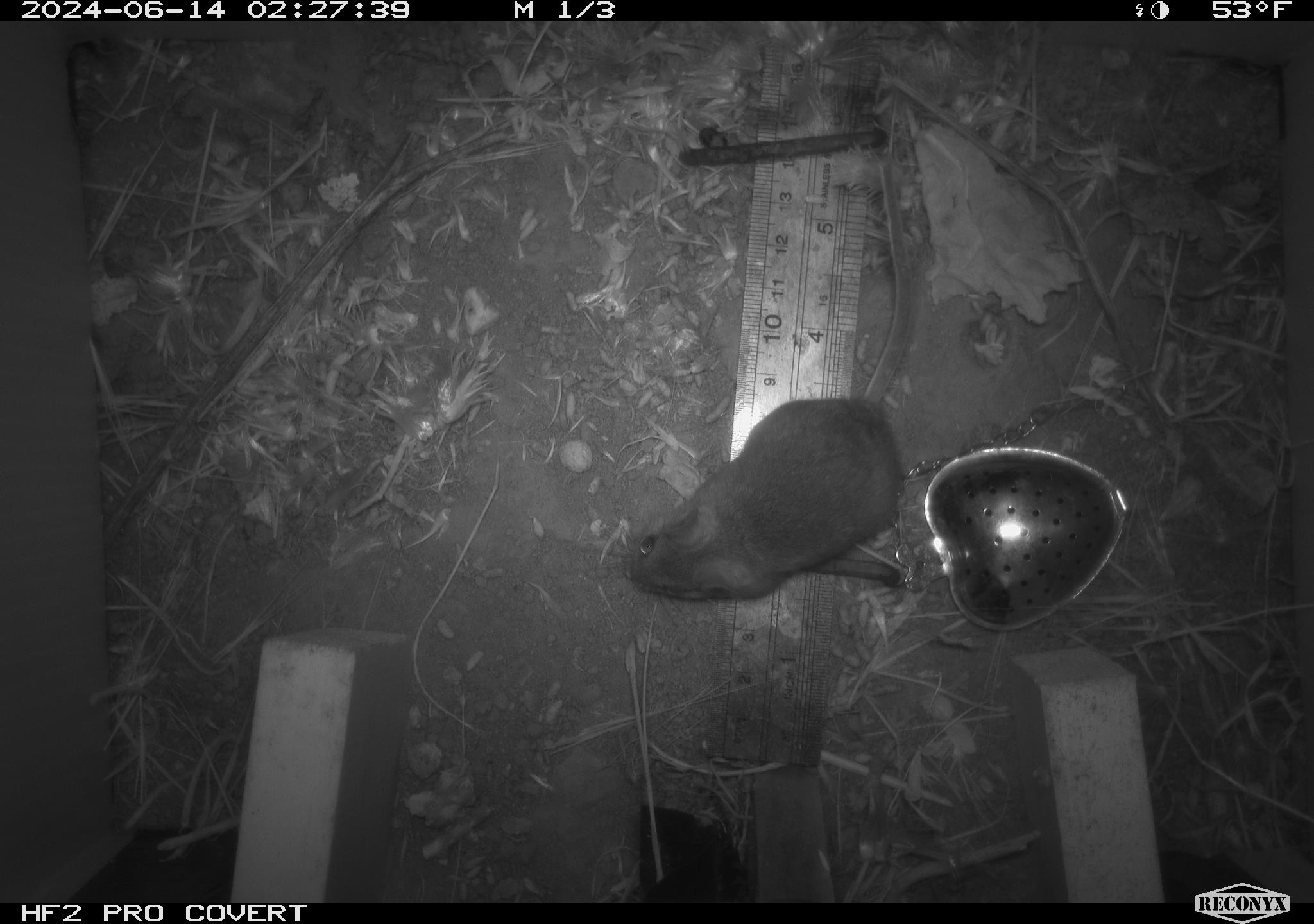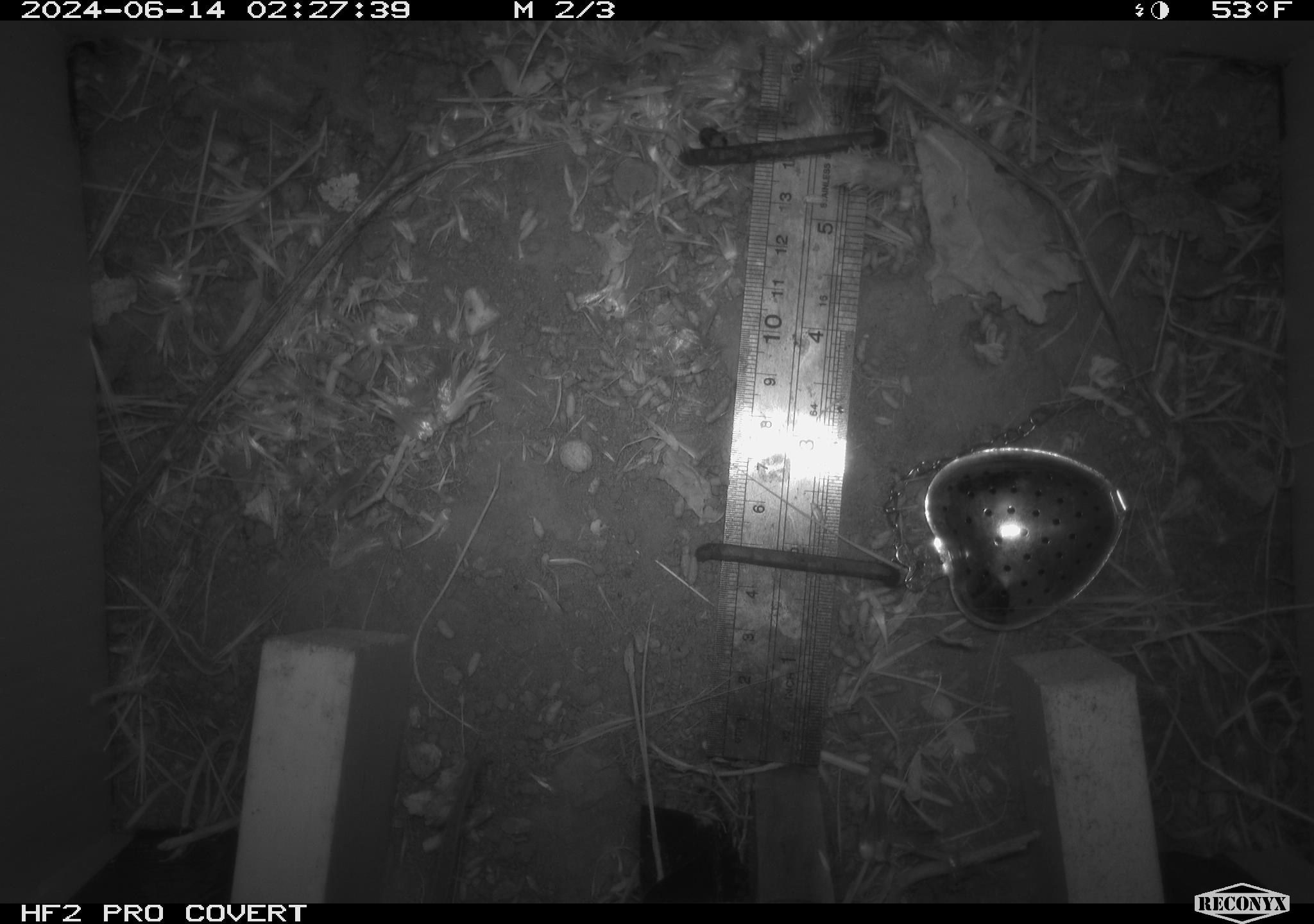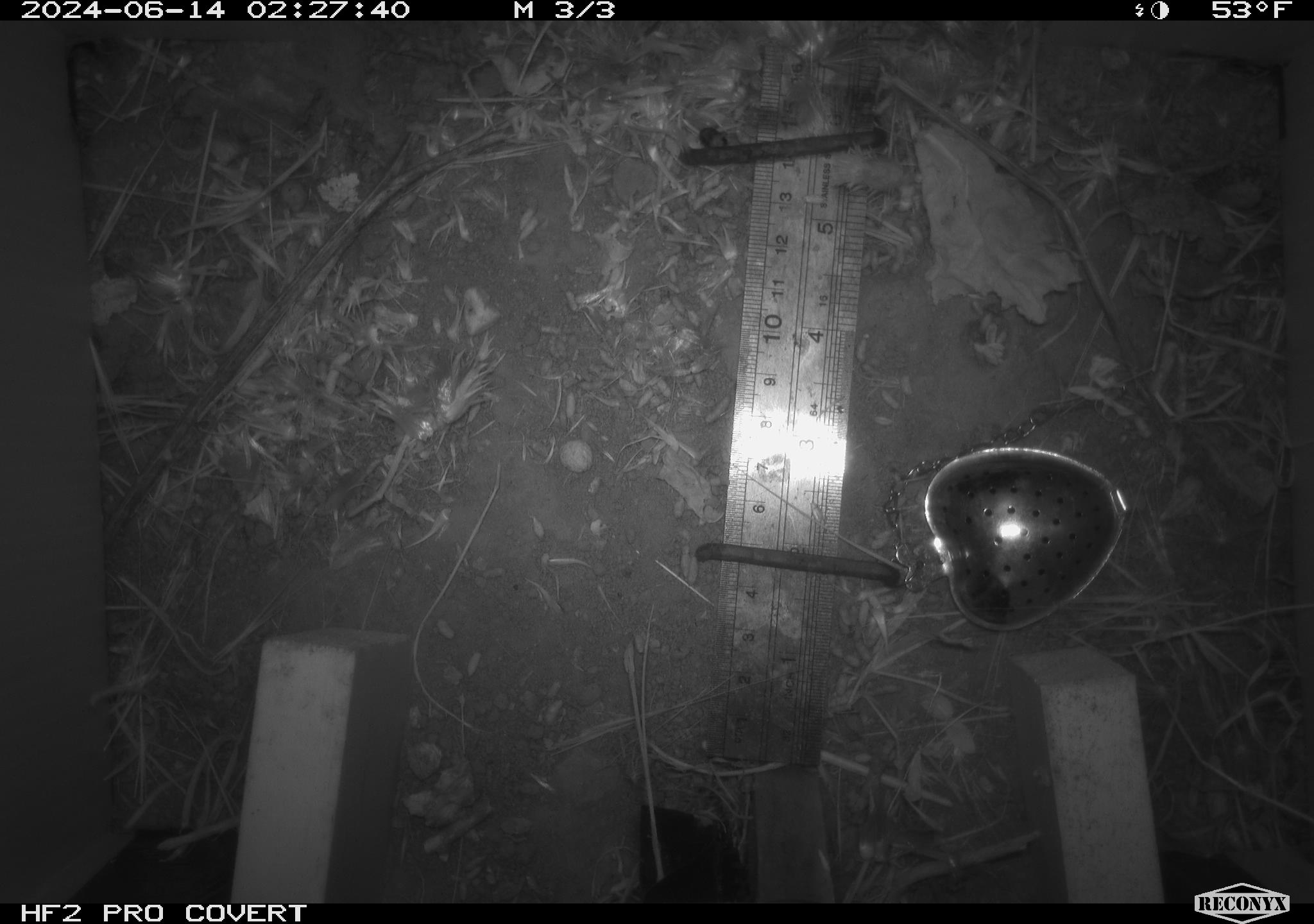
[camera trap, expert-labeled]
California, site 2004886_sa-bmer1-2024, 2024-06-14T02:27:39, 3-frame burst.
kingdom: Animalia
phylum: Chordata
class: Mammalia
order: Rodentia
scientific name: Rodentia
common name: mouse species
Mouse species (Rodentia).